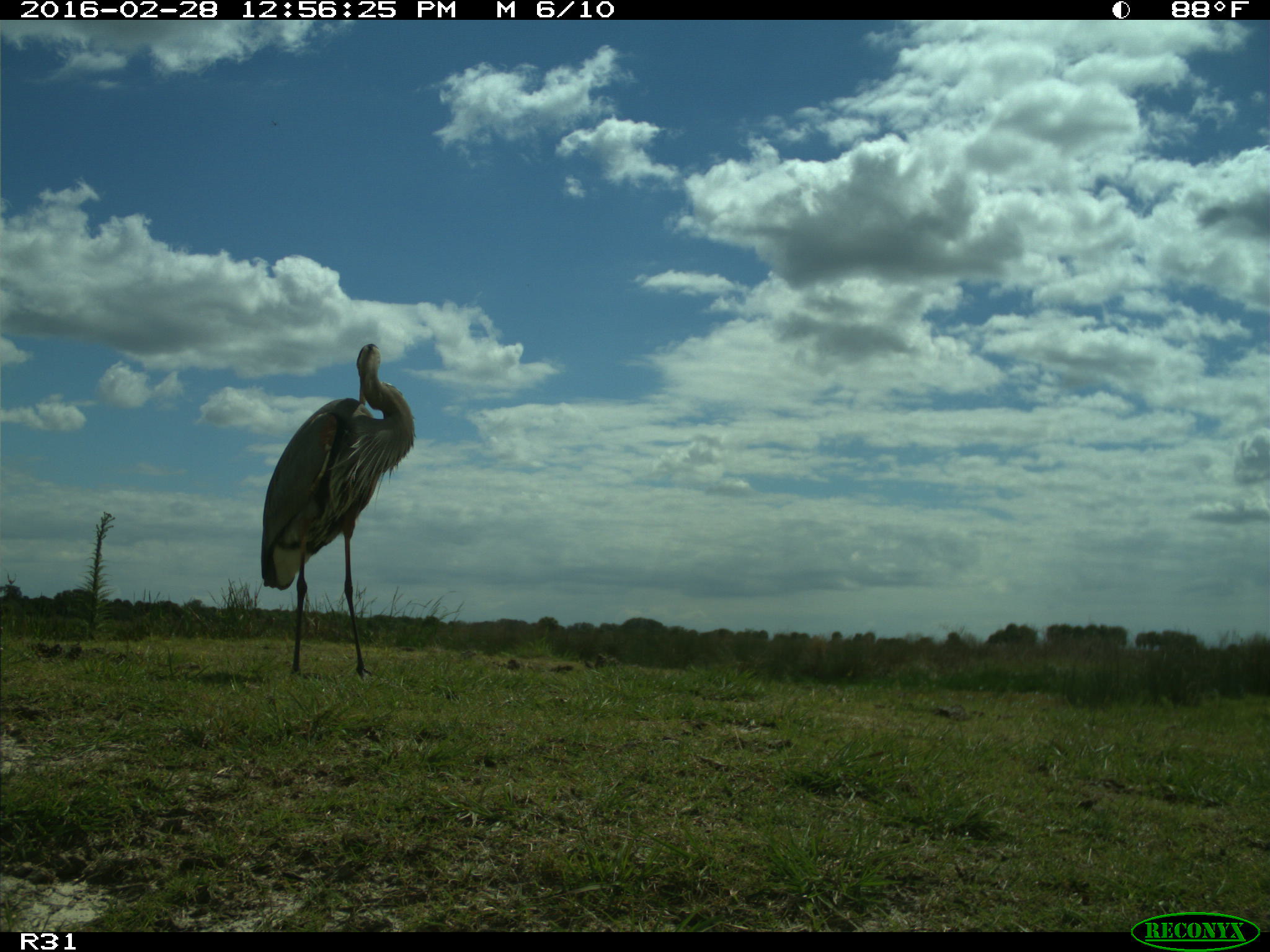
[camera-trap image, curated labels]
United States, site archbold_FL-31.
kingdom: Animalia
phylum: Chordata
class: Aves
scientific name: Aves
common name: birds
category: unidentified bird